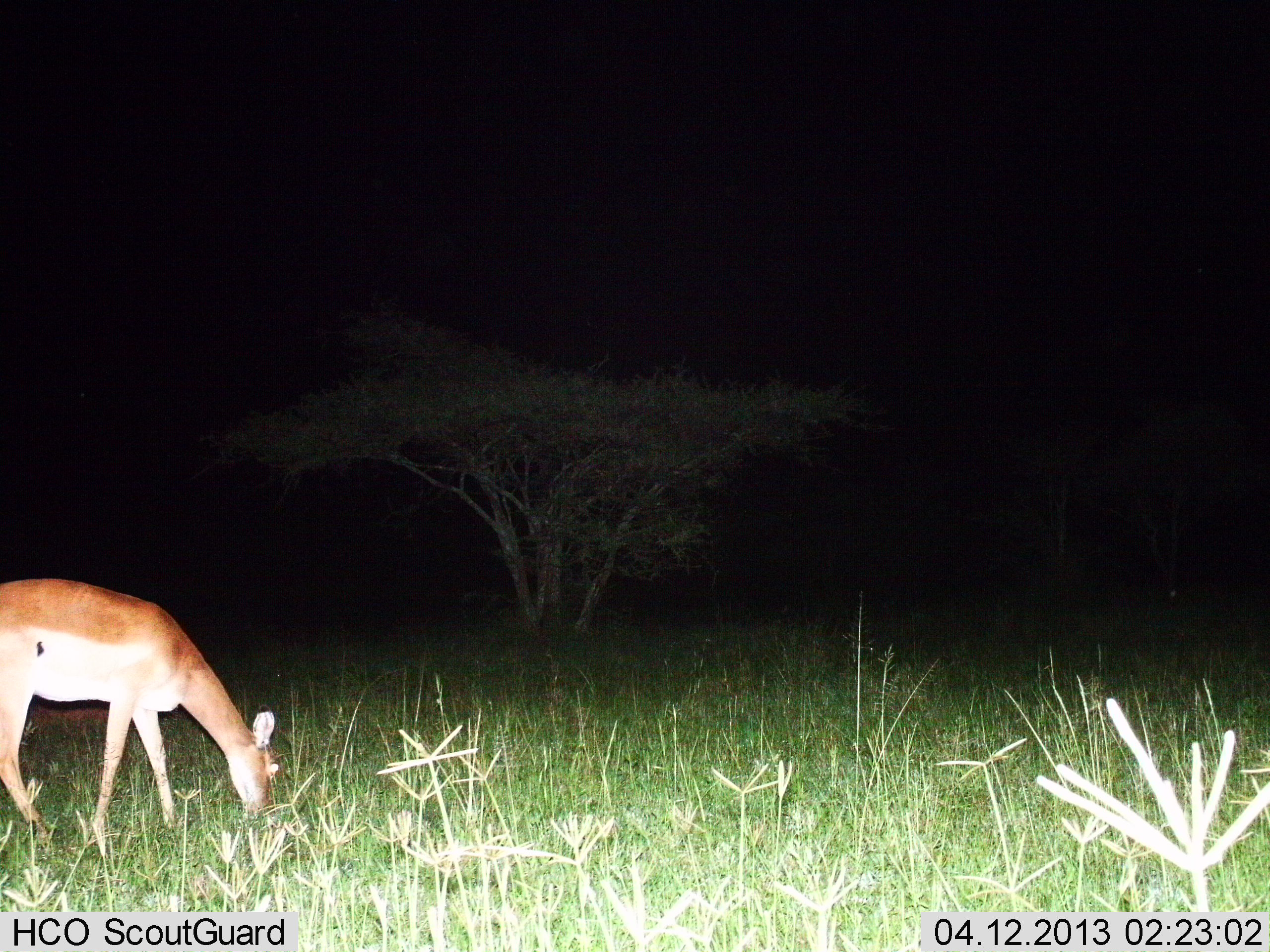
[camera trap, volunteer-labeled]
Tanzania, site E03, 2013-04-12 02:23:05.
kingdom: Animalia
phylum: Chordata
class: Mammalia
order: Artiodactyla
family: Bovidae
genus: Aepyceros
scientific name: Aepyceros melampus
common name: impala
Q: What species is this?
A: Impala (Aepyceros melampus).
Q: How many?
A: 1.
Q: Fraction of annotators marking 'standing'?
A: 0%.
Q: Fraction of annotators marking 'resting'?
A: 0%.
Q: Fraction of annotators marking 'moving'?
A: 0%.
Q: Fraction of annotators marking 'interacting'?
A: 0%.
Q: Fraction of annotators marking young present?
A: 0%.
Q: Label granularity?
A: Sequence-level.